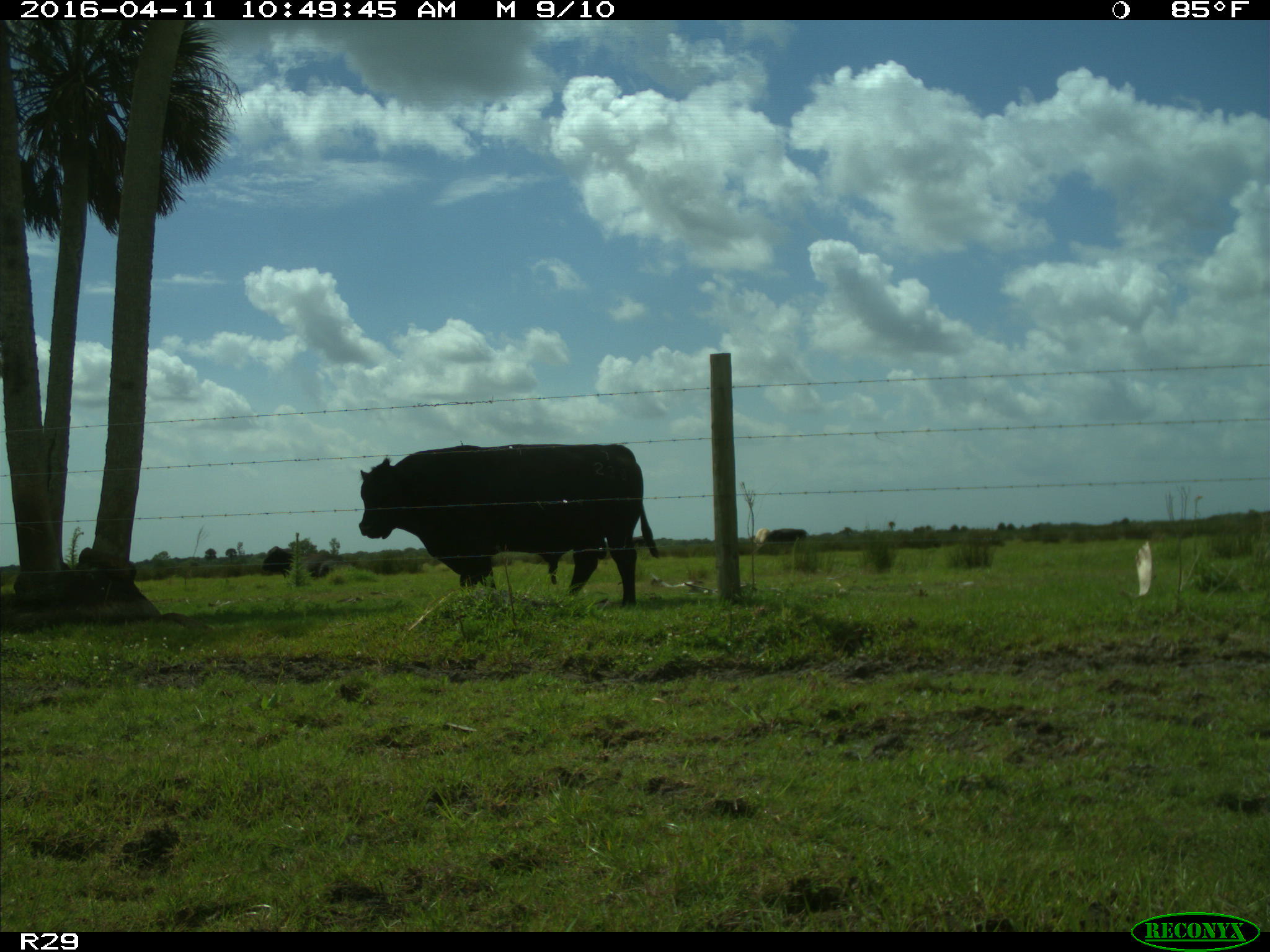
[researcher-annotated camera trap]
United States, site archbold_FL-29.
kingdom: Animalia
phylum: Chordata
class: Mammalia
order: Artiodactyla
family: Bovidae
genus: Bos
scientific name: Bos taurus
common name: domestic cow